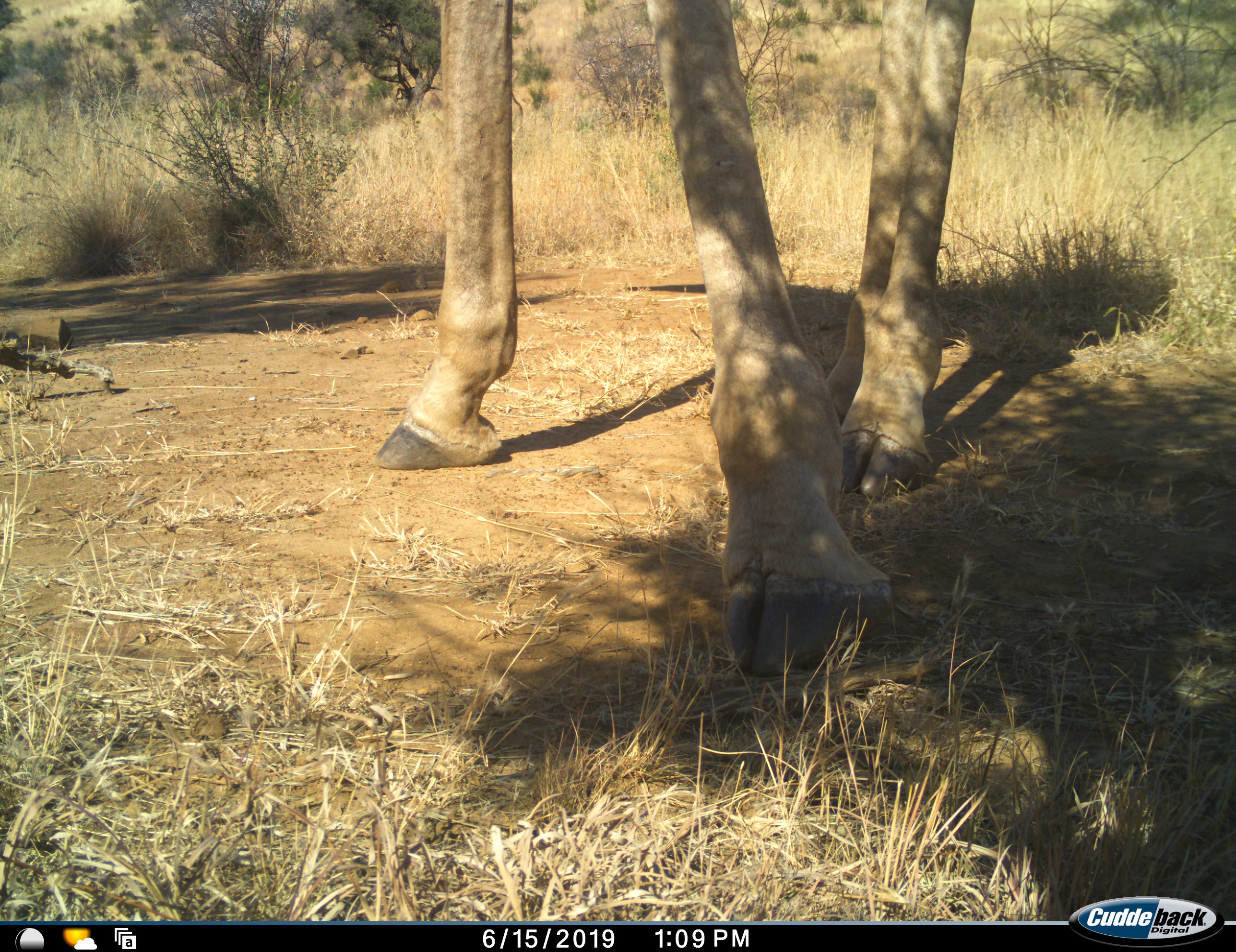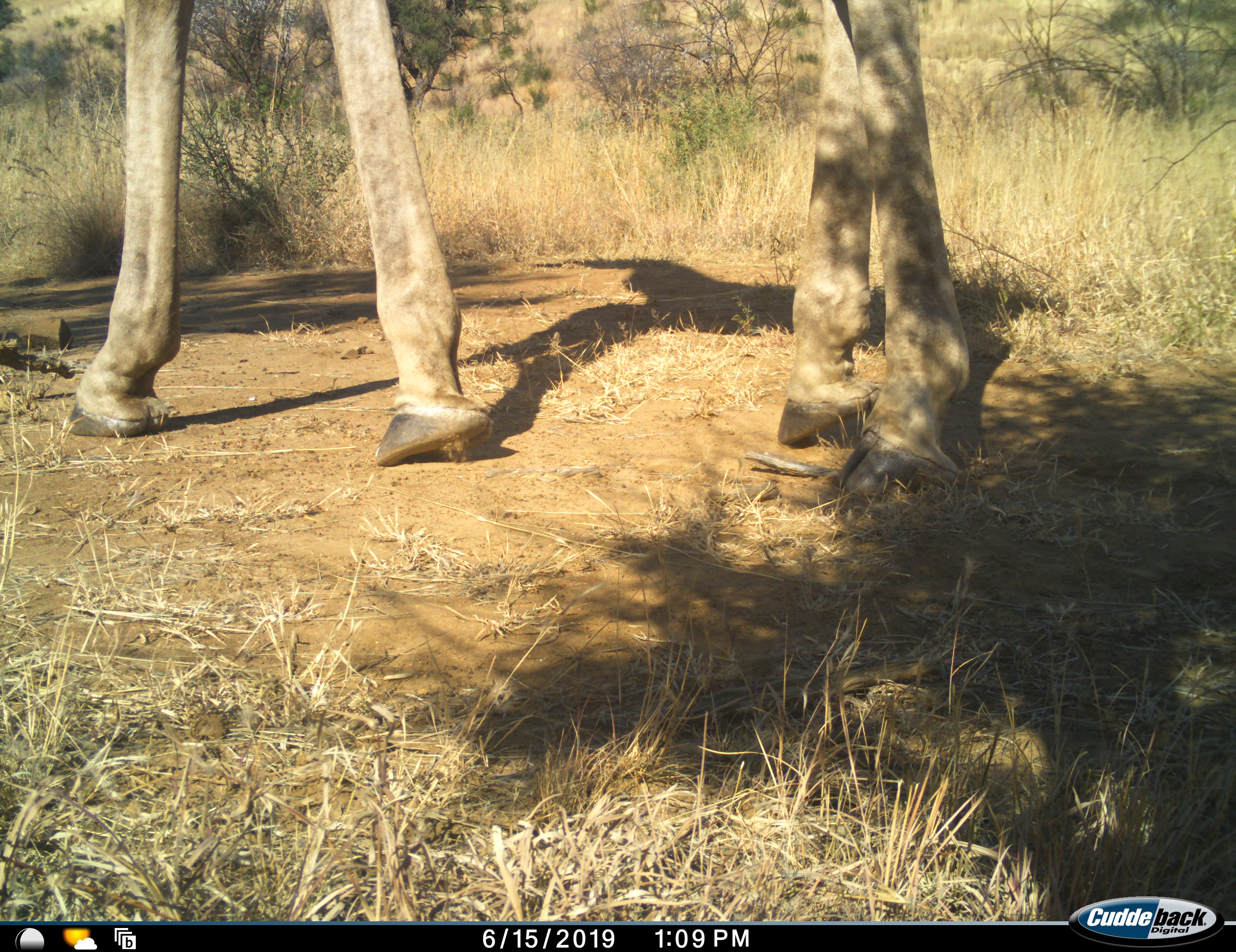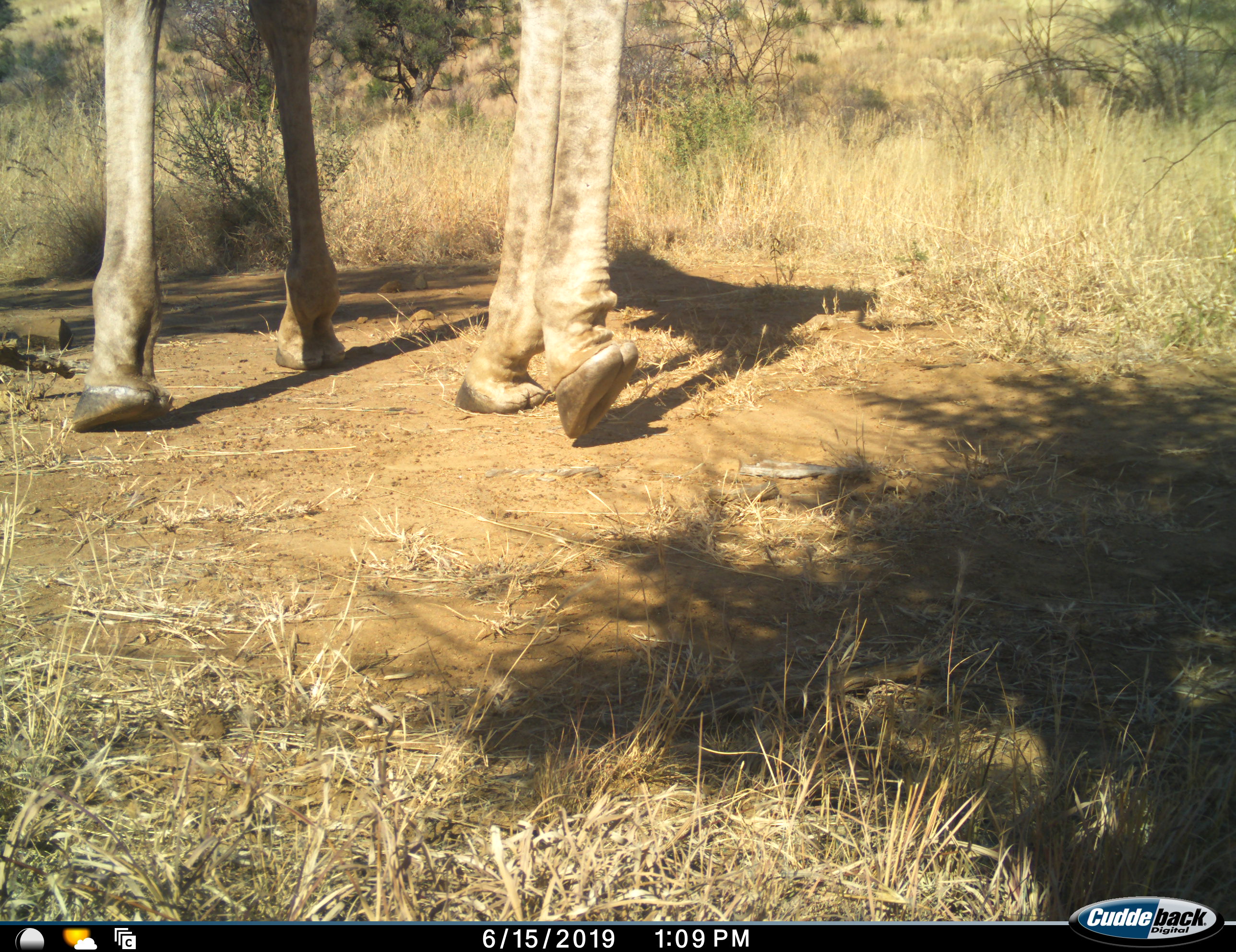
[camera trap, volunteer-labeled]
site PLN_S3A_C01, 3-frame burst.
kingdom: Animalia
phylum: Chordata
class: Mammalia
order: Artiodactyla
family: Giraffidae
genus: Giraffa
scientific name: Giraffa camelopardalis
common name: giraffe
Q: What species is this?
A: Giraffe (Giraffa camelopardalis).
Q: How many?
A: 1.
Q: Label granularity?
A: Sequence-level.